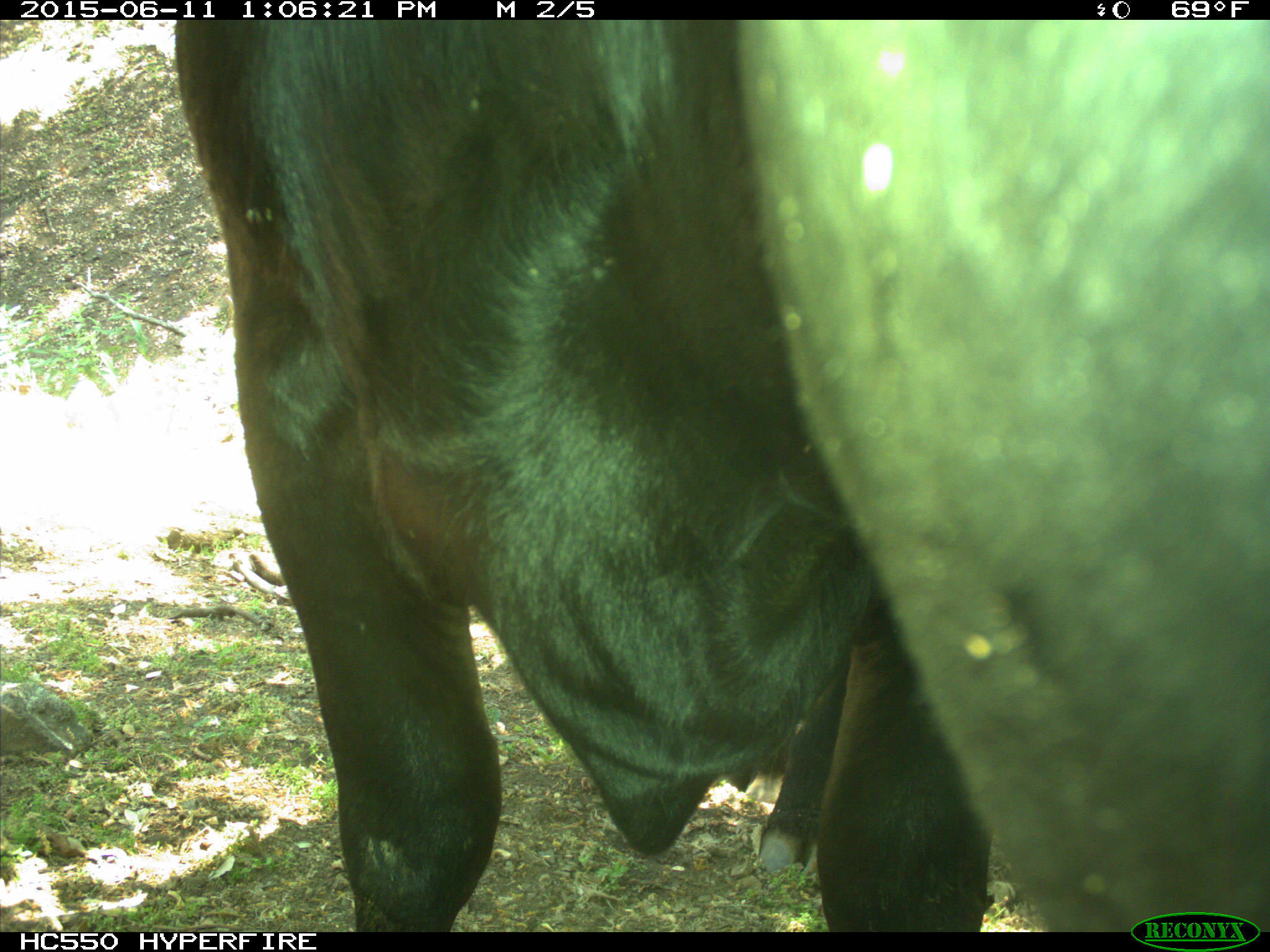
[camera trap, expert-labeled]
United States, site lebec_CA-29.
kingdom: Animalia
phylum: Chordata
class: Mammalia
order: Artiodactyla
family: Bovidae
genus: Bos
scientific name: Bos taurus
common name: domestic cow